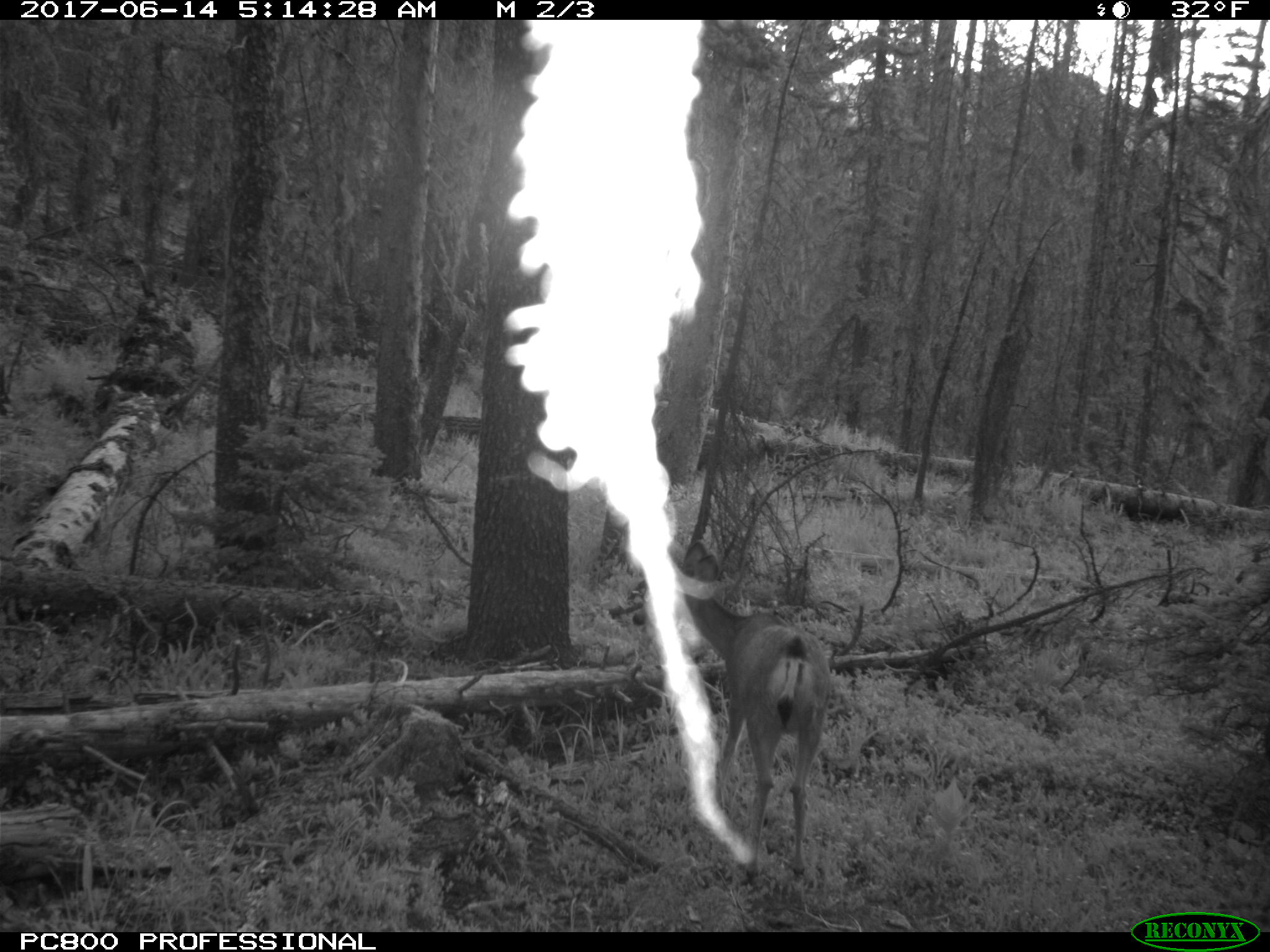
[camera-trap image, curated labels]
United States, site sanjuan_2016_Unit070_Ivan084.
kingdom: Animalia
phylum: Chordata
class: Mammalia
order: Artiodactyla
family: Cervidae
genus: Odocoileus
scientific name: Odocoileus hemionus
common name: mule deer